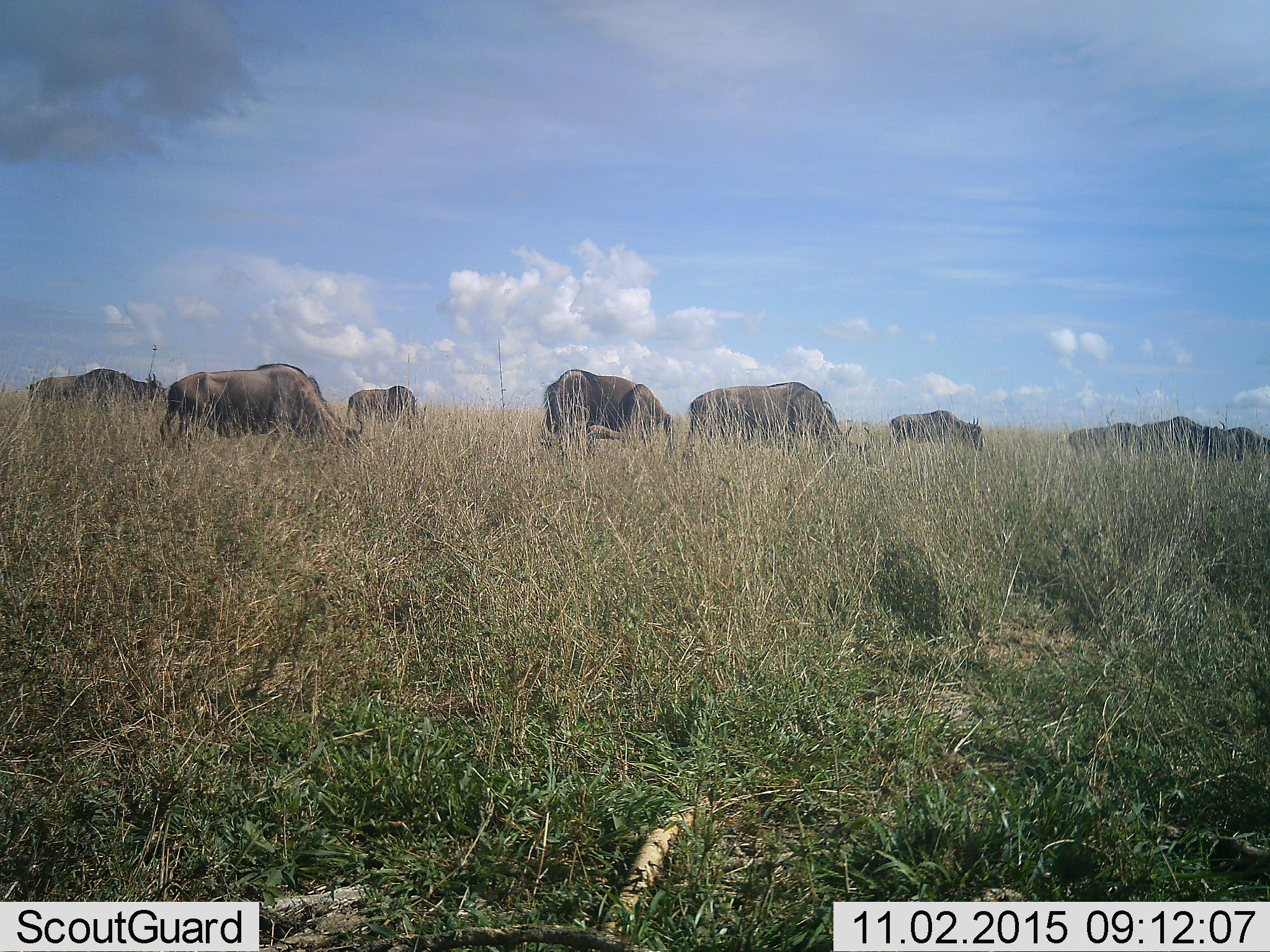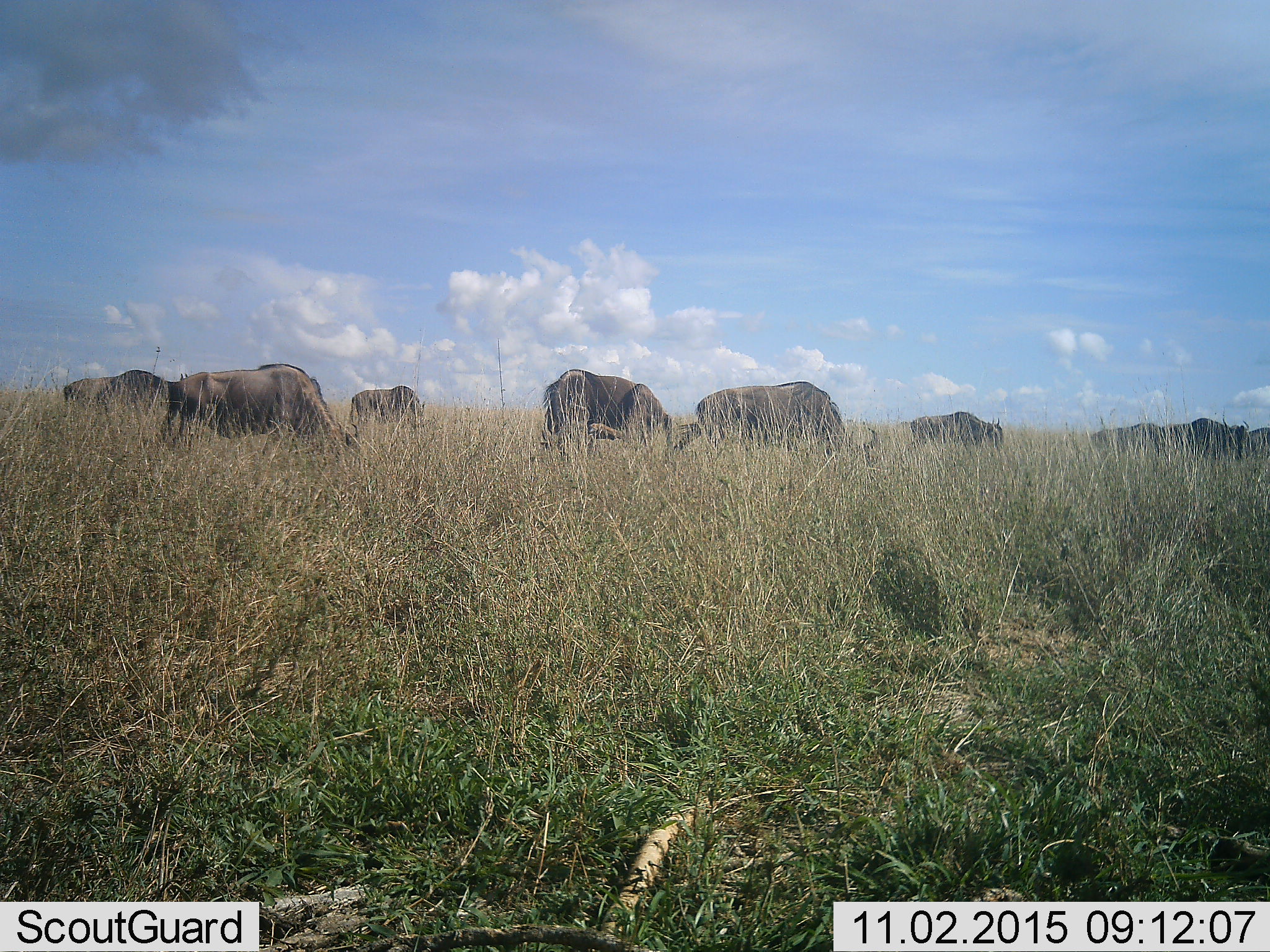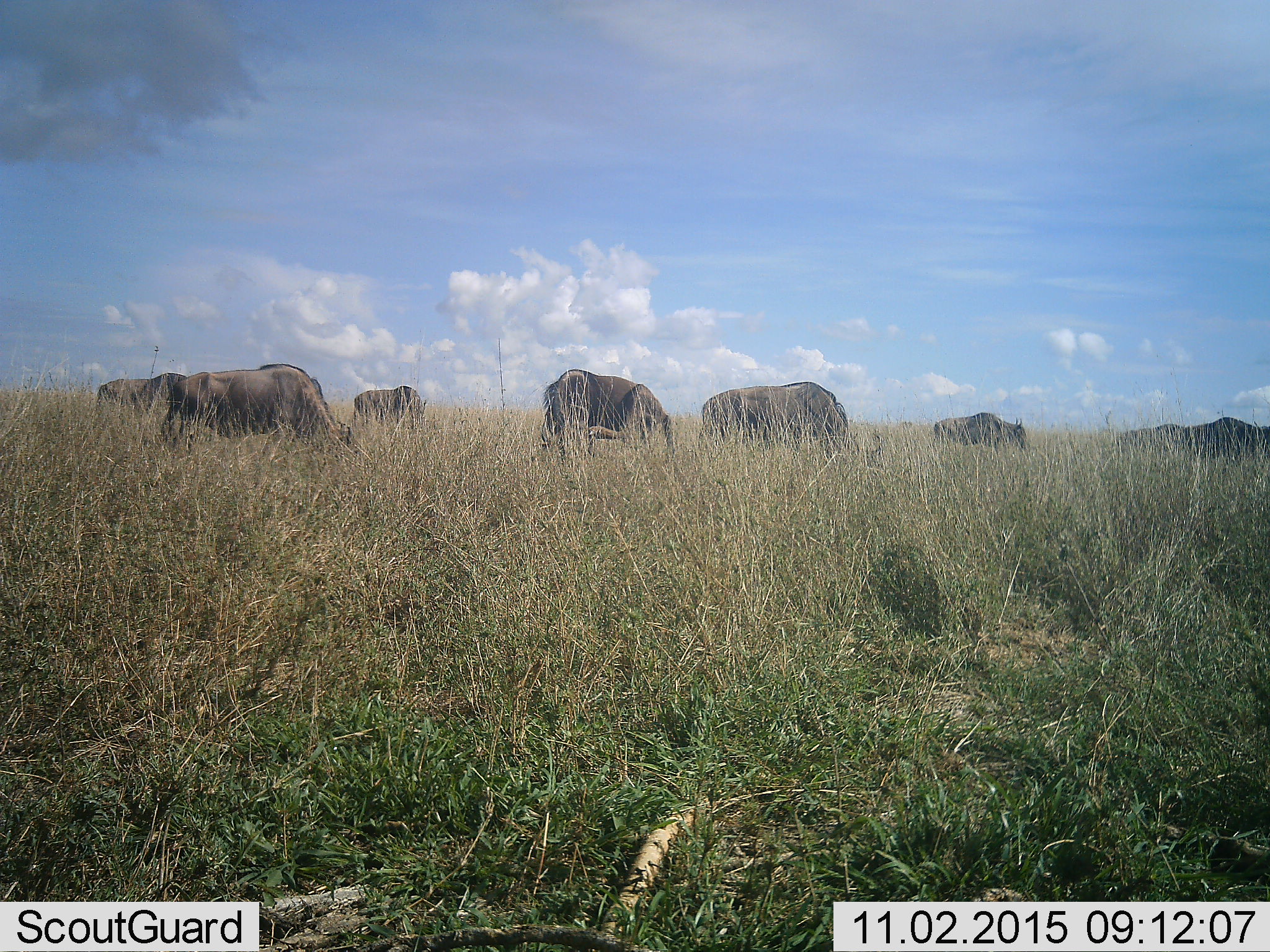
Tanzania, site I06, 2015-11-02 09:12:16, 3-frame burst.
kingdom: Animalia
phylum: Chordata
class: Mammalia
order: Artiodactyla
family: Bovidae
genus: Connochaetes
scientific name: Connochaetes taurinus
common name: blue wildebeest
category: wildebeest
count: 9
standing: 12%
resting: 0%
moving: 38%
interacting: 0%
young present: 0%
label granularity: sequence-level